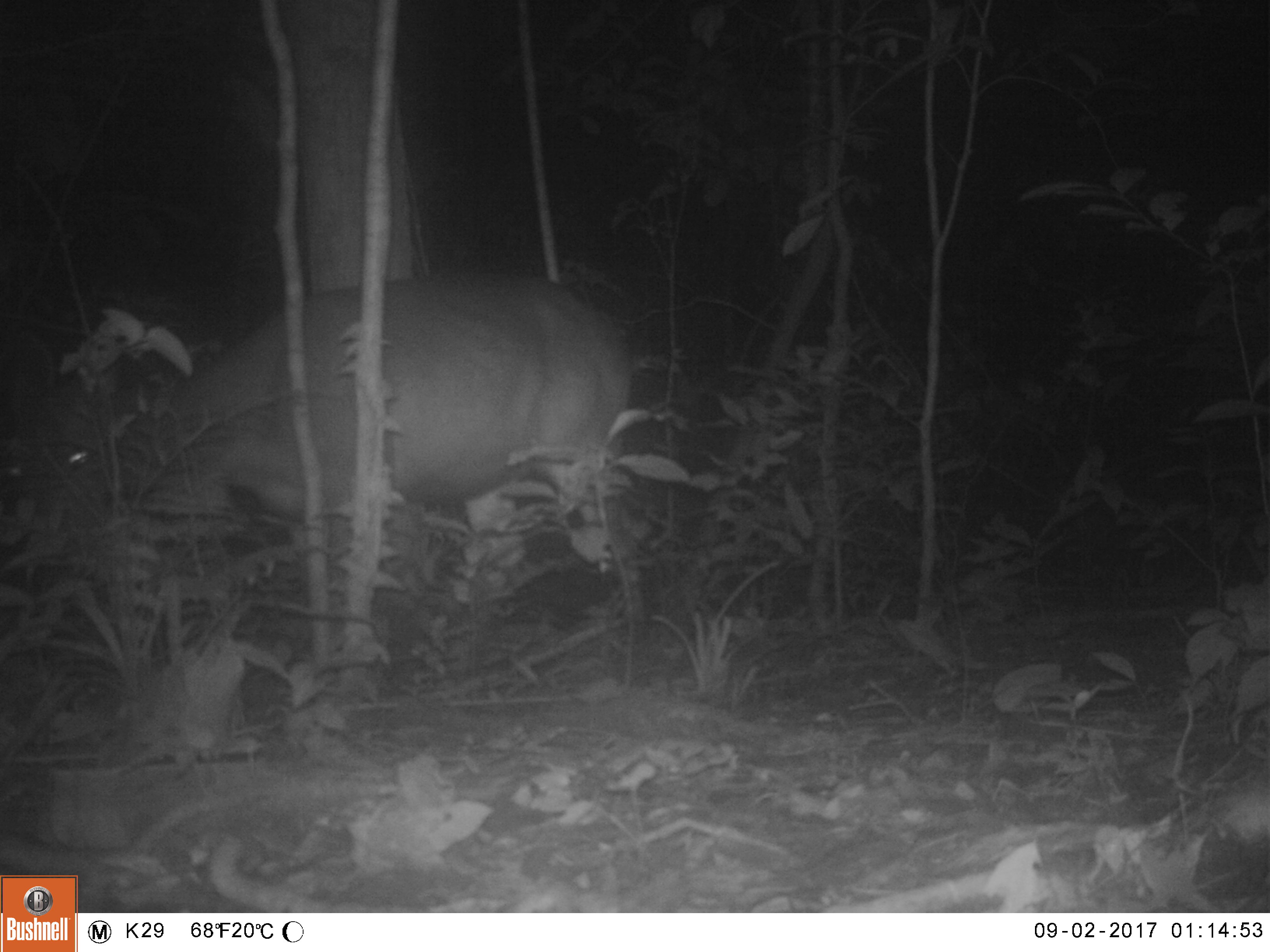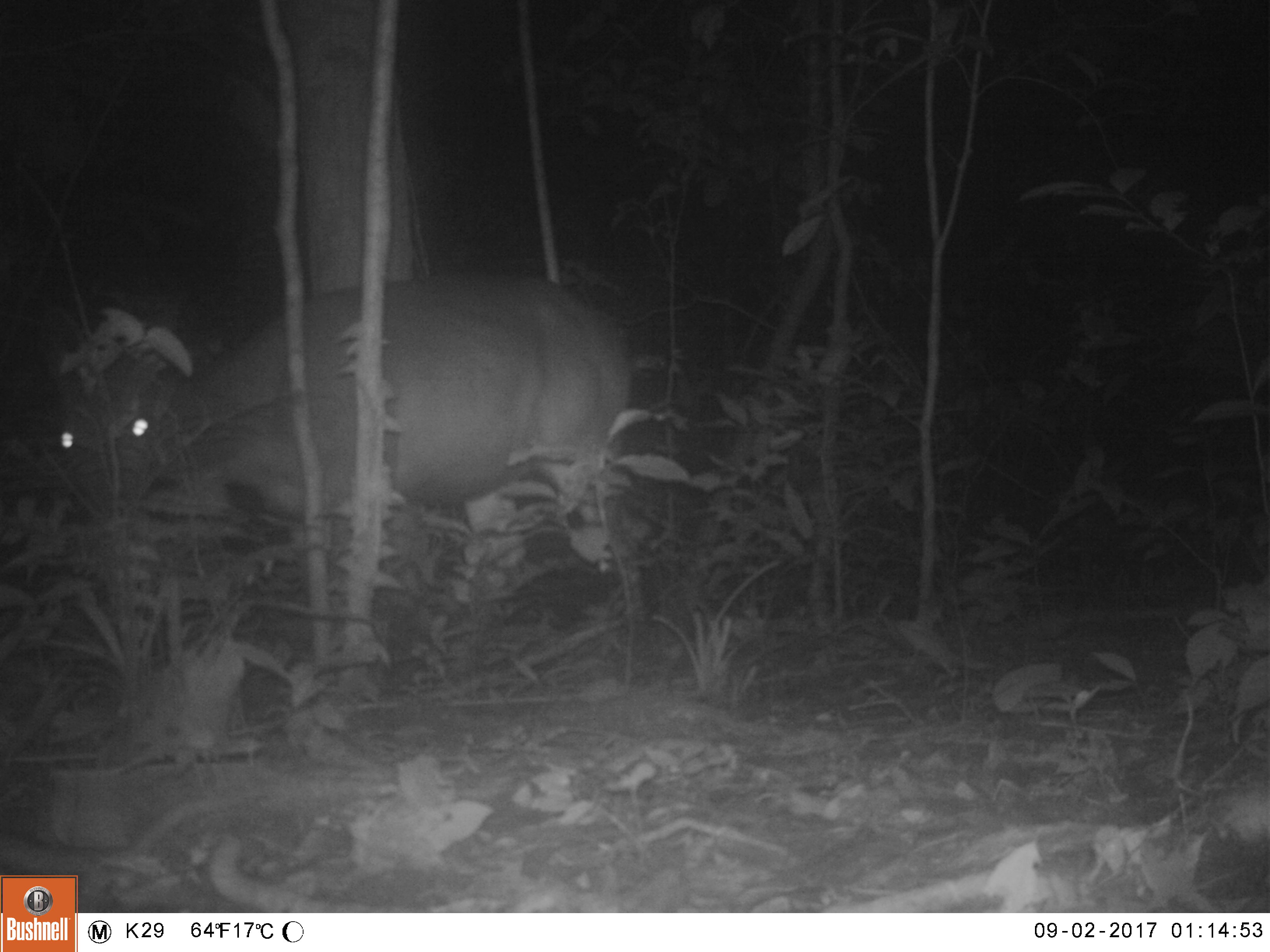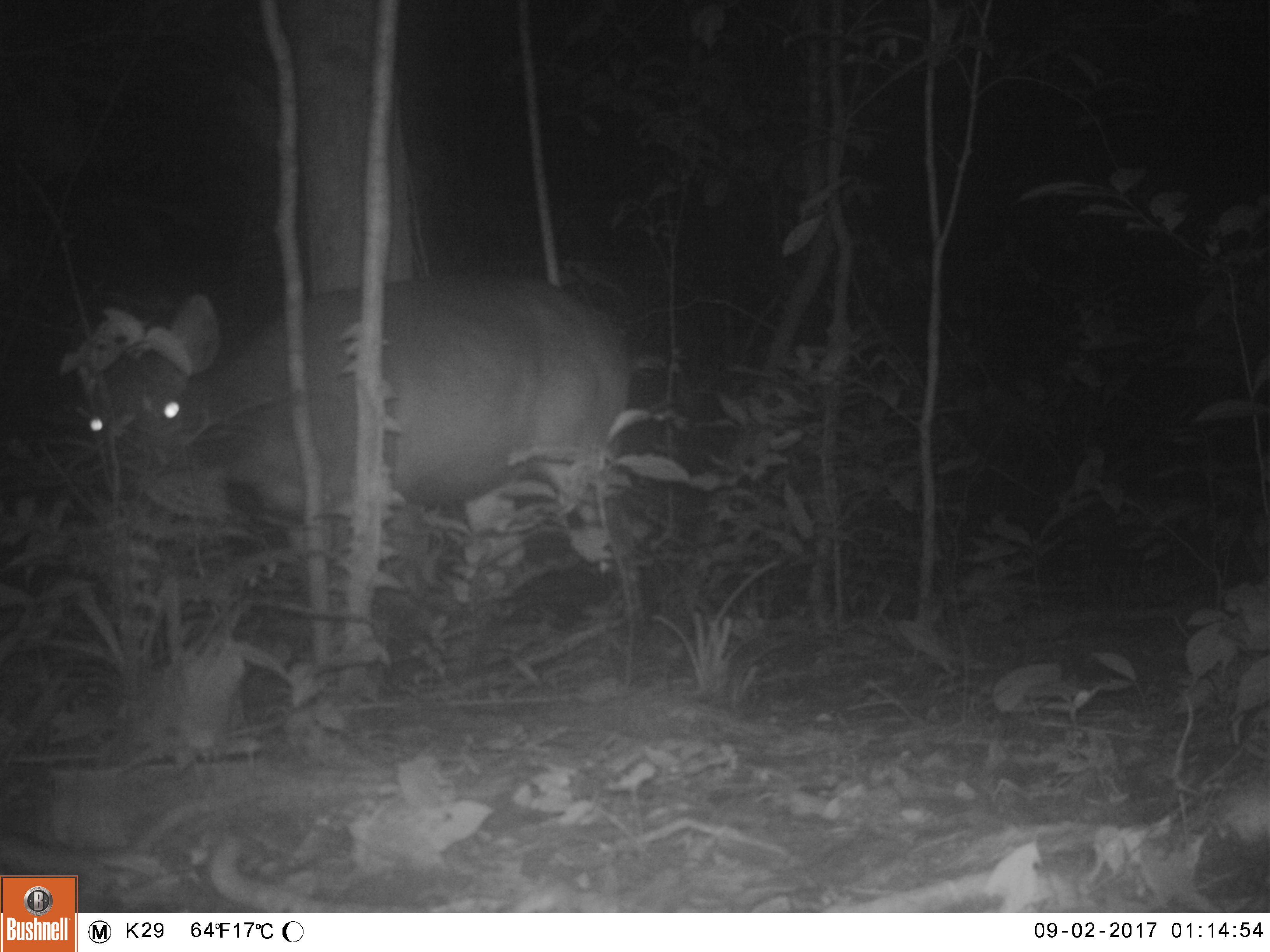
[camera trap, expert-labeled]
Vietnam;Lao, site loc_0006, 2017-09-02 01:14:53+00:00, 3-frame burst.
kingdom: Animalia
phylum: Chordata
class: Mammalia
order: Artiodactyla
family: Cervidae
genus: Rusa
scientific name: Rusa unicolor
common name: sambar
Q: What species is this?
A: Sambar (Rusa unicolor).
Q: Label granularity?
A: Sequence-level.